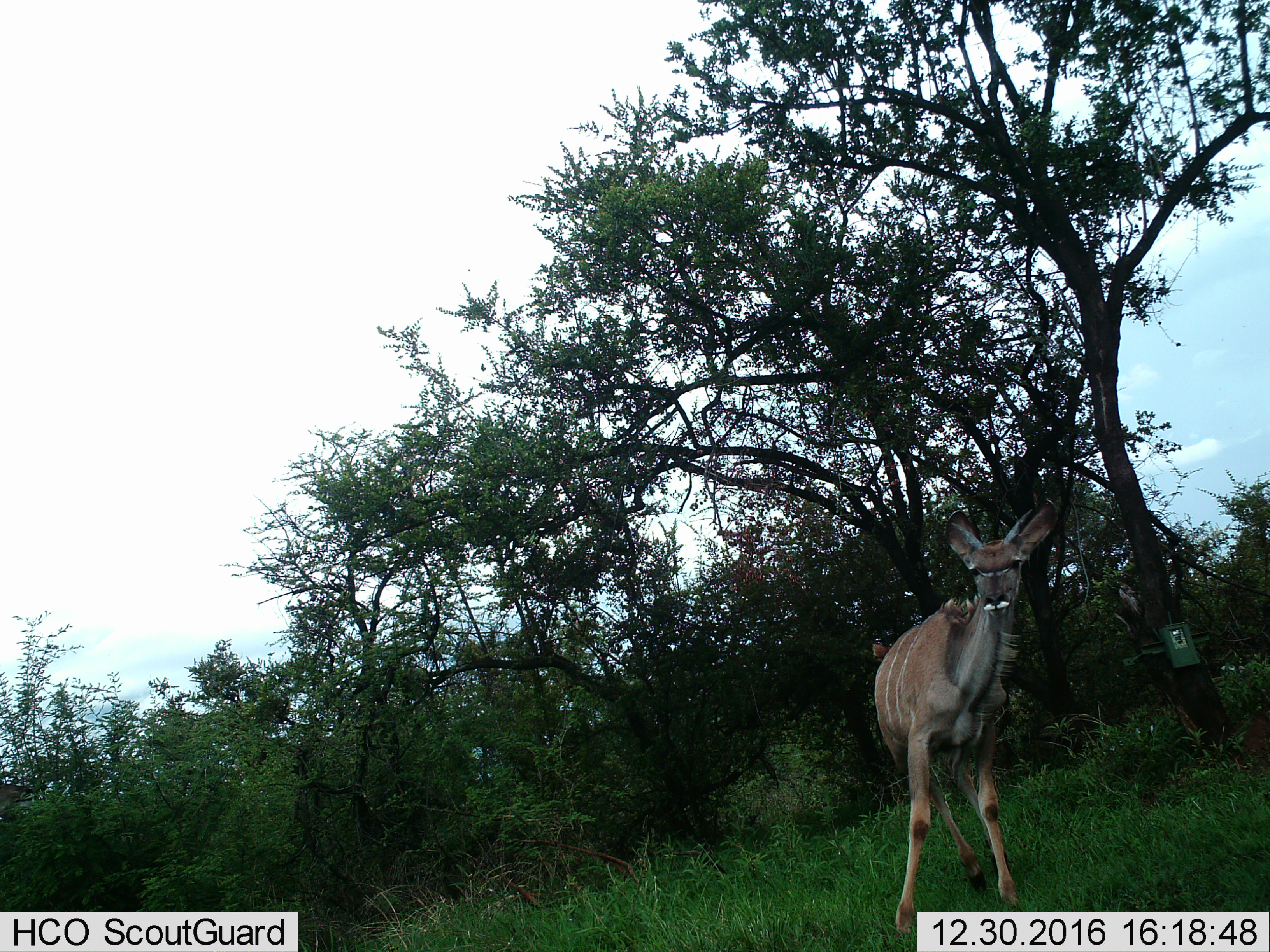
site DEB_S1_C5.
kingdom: Animalia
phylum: Chordata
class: Mammalia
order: Artiodactyla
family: Bovidae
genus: Tragelaphus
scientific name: Tragelaphus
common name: kudu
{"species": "kudu (Tragelaphus)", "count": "1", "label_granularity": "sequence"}